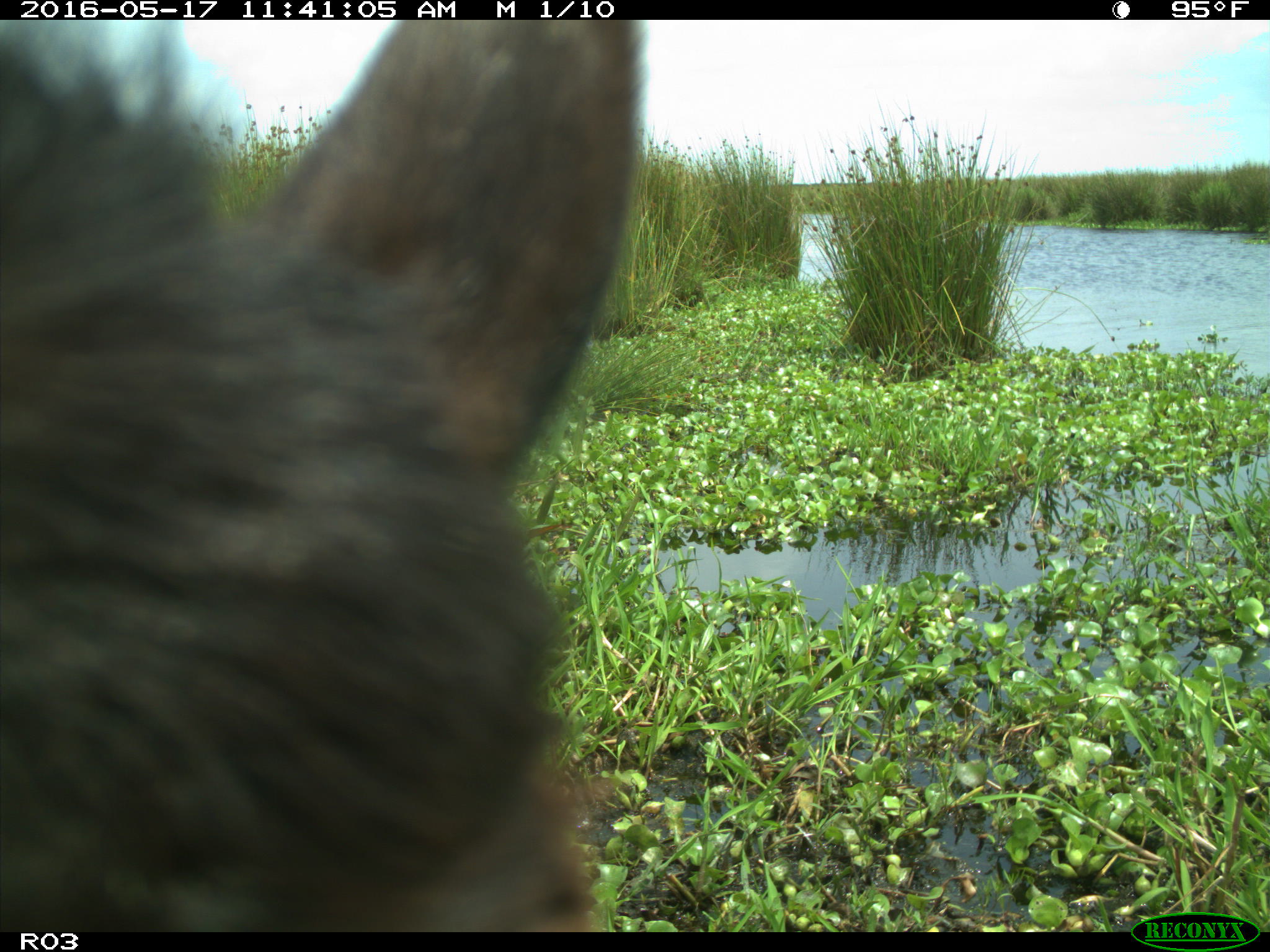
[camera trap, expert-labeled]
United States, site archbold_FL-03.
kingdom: Animalia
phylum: Chordata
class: Mammalia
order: Artiodactyla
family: Bovidae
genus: Bos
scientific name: Bos taurus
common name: domestic cow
Bos taurus (domestic cow).